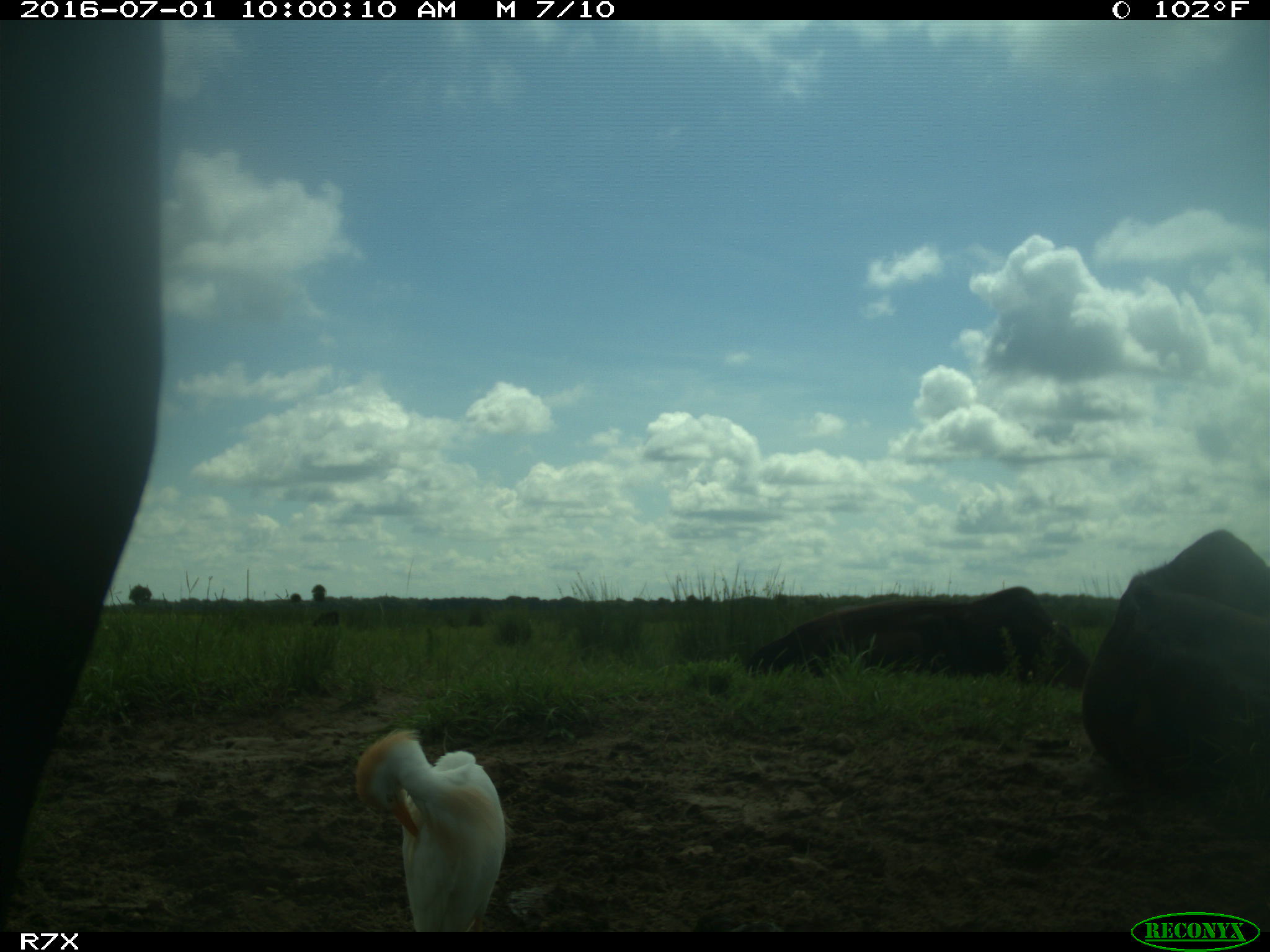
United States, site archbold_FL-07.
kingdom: Animalia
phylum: Chordata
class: Mammalia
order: Artiodactyla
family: Bovidae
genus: Bos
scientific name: Bos taurus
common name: domestic cow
Bos taurus (domestic cow).